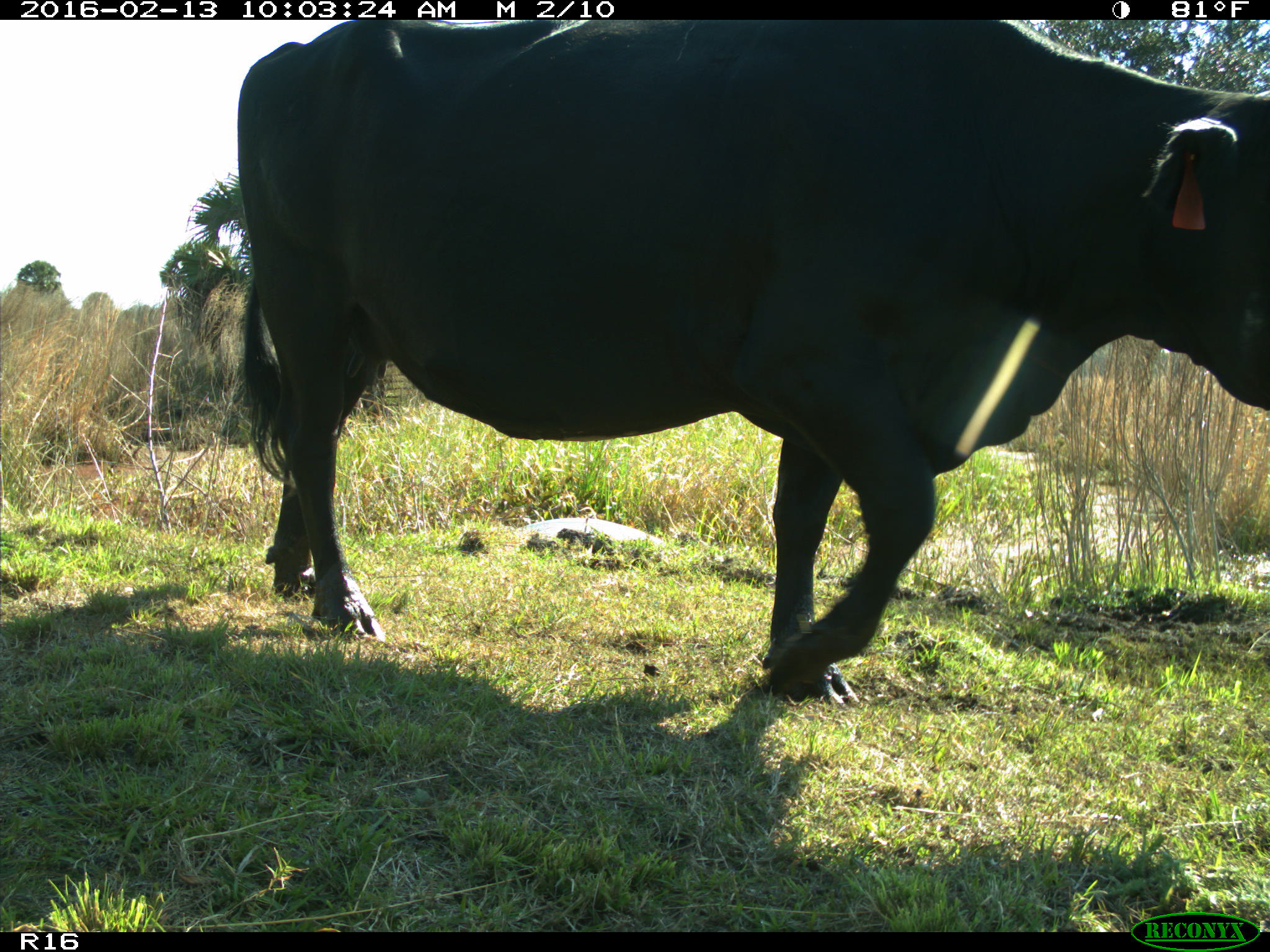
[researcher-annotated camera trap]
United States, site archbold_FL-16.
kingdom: Animalia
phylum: Chordata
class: Mammalia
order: Artiodactyla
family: Bovidae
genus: Bos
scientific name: Bos taurus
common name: domestic cow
Bos taurus (domestic cow).